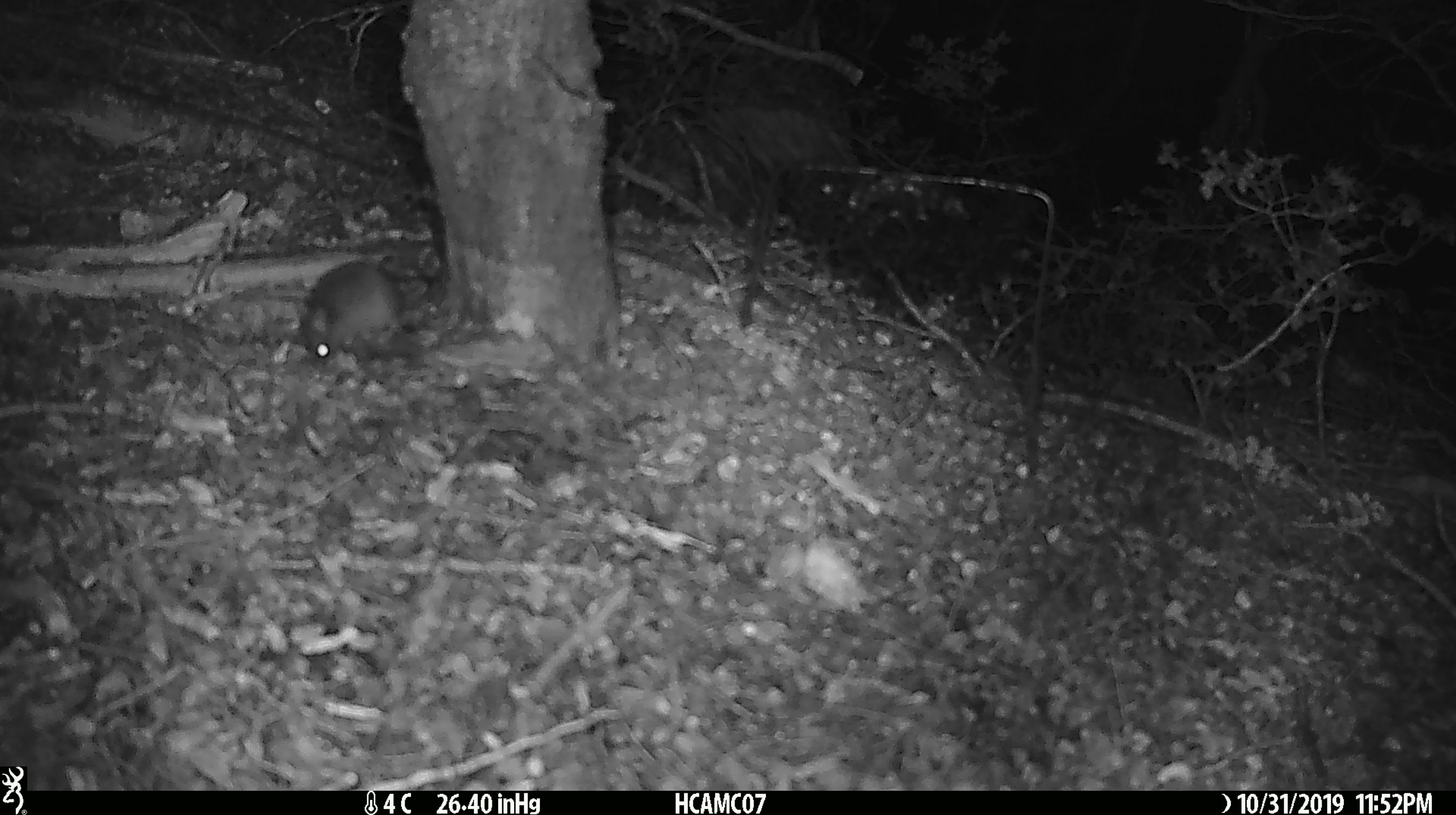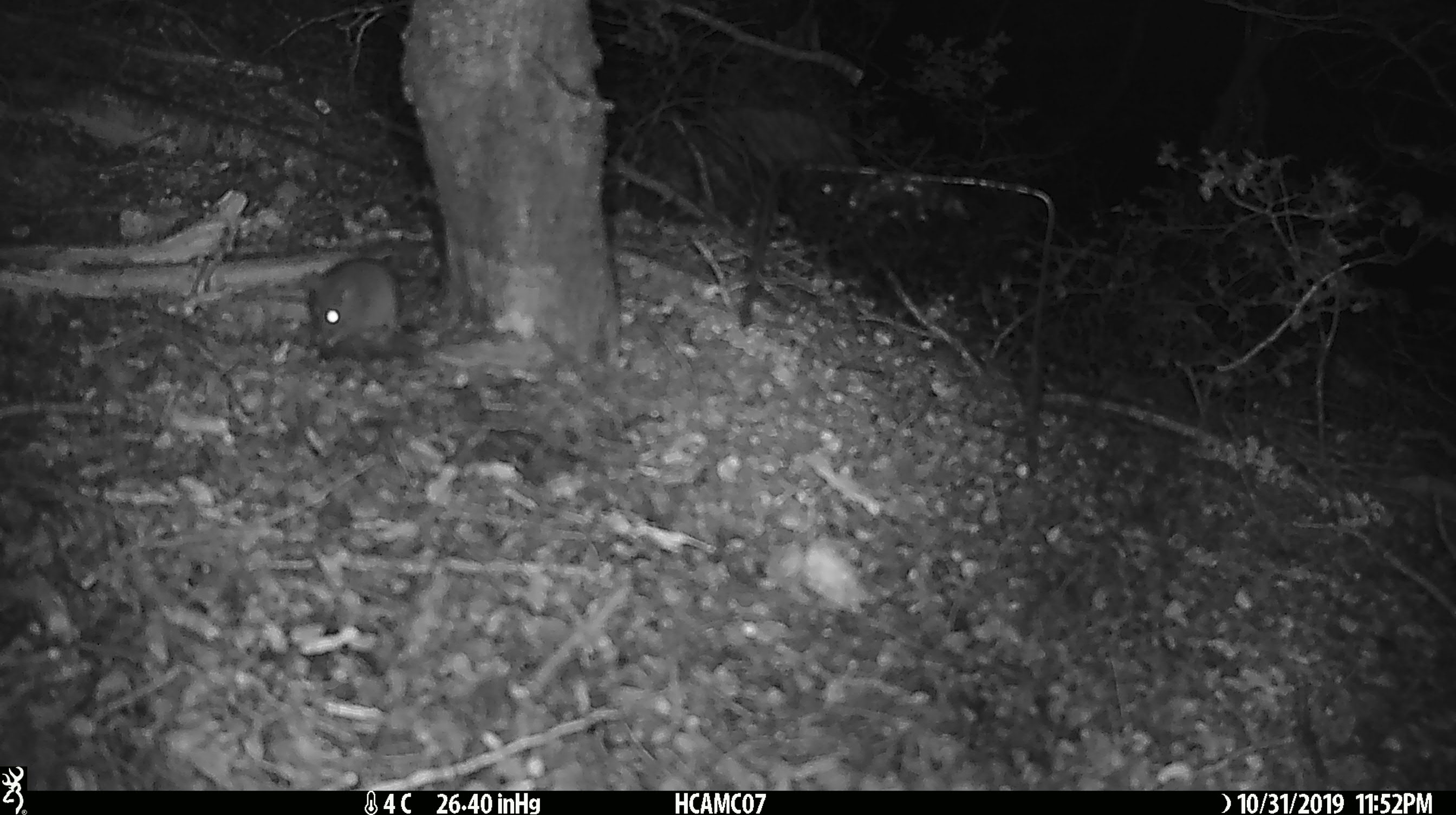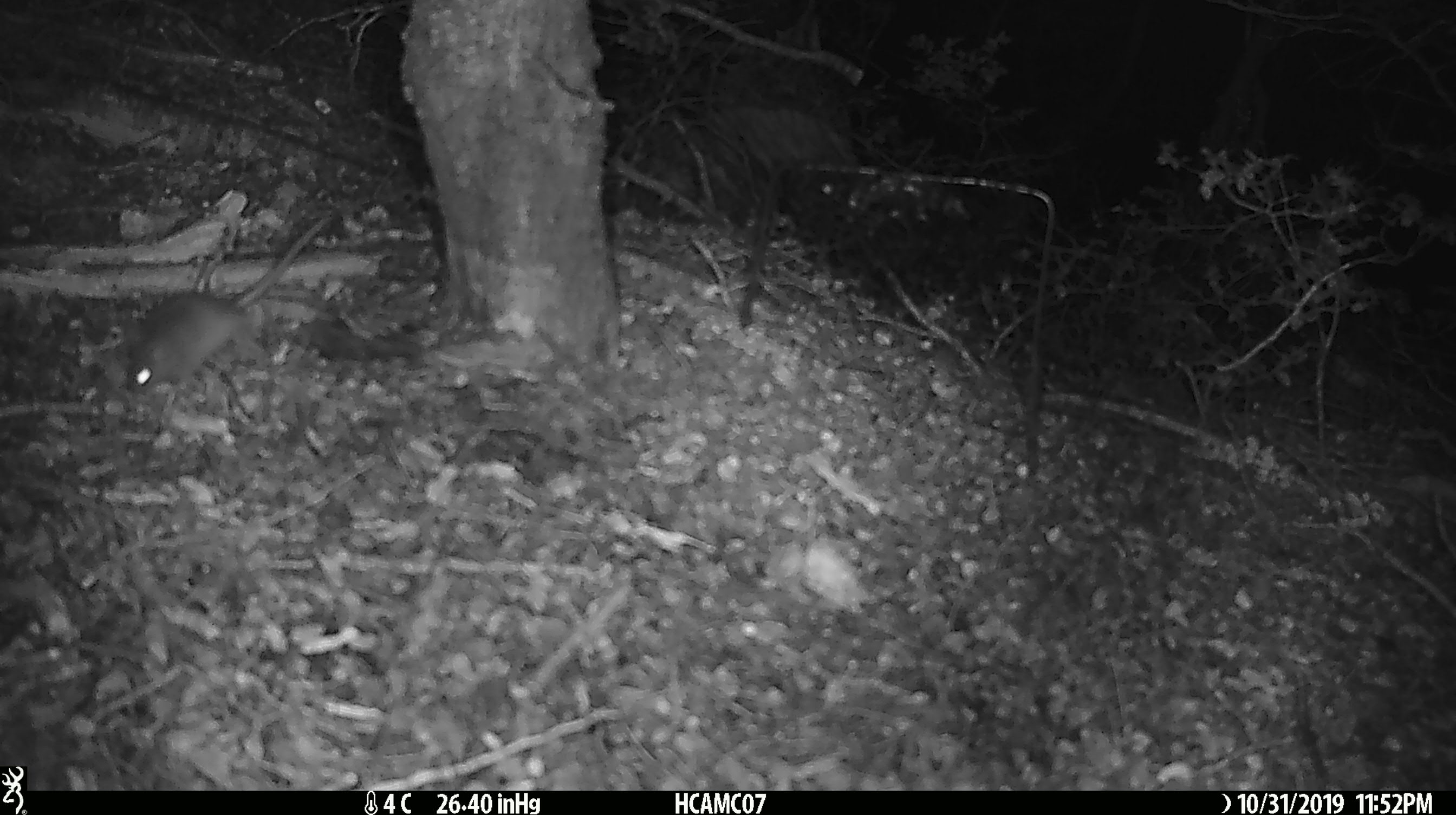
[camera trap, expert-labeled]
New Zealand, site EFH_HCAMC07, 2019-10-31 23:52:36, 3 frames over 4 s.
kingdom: Animalia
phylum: Chordata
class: Mammalia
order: Rodentia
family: Muridae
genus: Mus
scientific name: Mus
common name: mouse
Mouse (Mus).